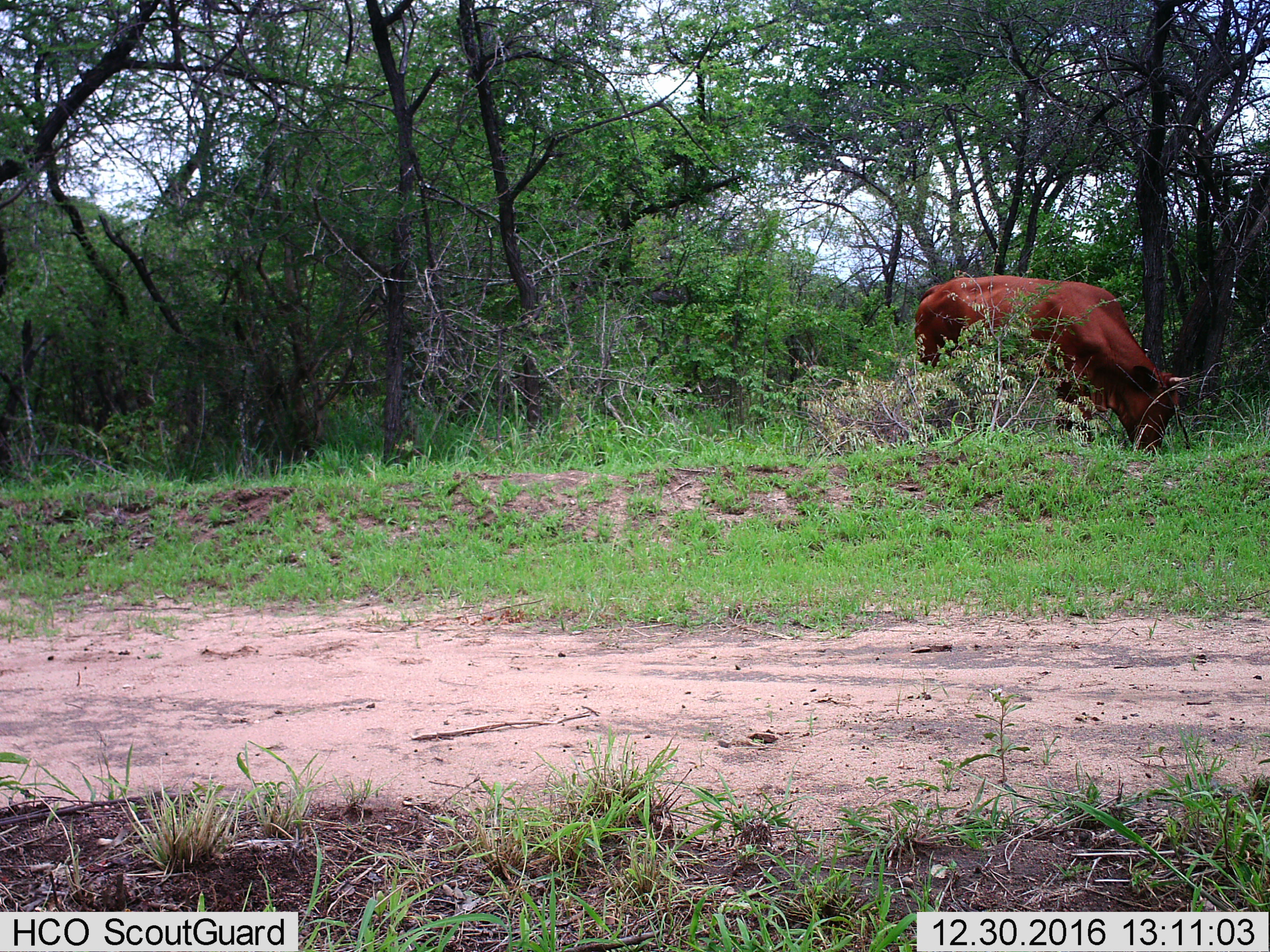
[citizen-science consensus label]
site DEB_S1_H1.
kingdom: Animalia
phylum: Chordata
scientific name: Vertebrata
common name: domestic animal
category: domesticanimal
Domesticanimal (domestic animal) (Vertebrata), count 1. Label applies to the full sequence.